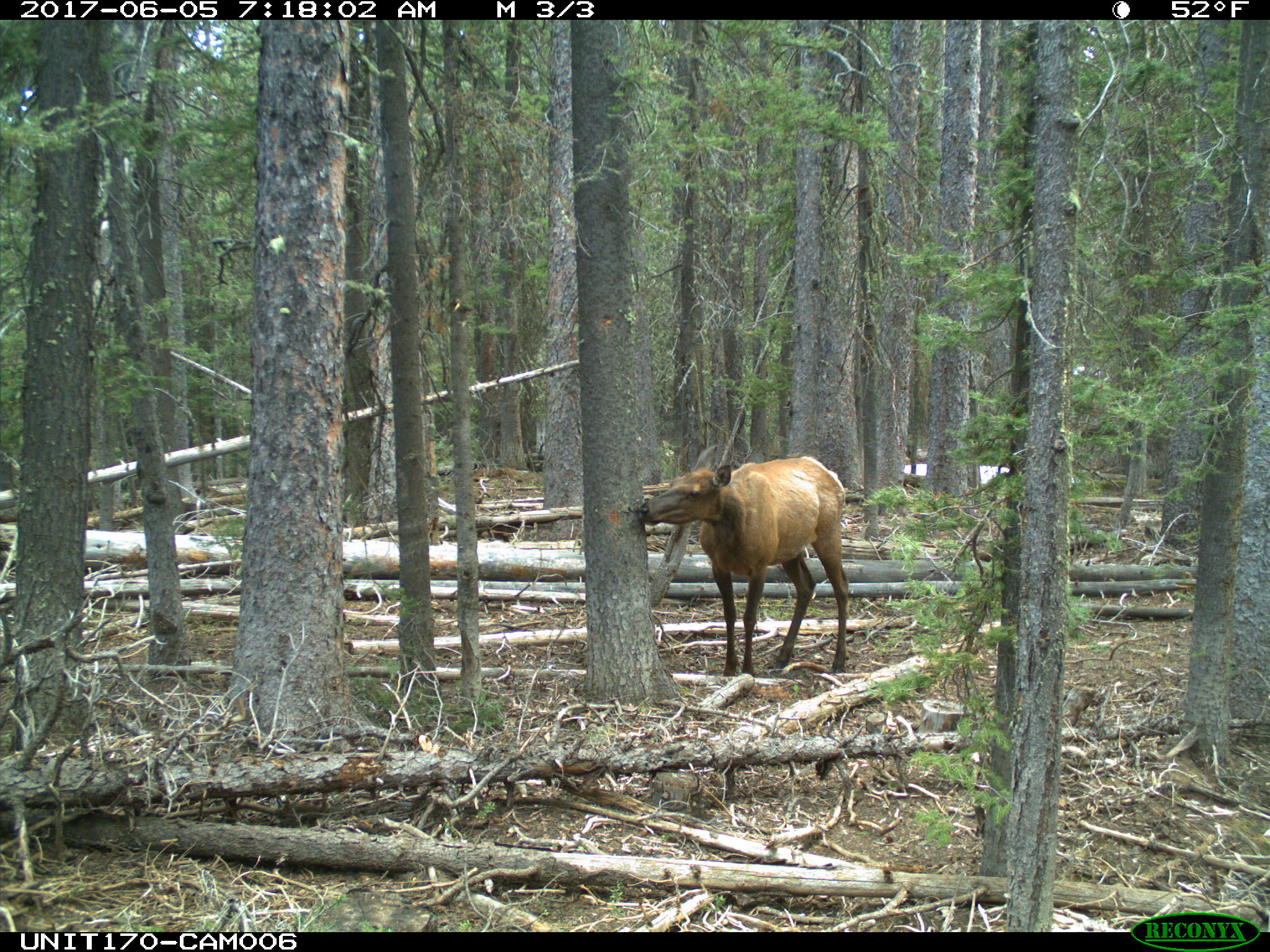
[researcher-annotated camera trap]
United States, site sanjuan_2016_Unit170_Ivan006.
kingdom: Animalia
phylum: Chordata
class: Mammalia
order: Artiodactyla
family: Cervidae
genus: Cervus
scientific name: Cervus elaphus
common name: red deer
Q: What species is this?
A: Cervus elaphus (red deer).